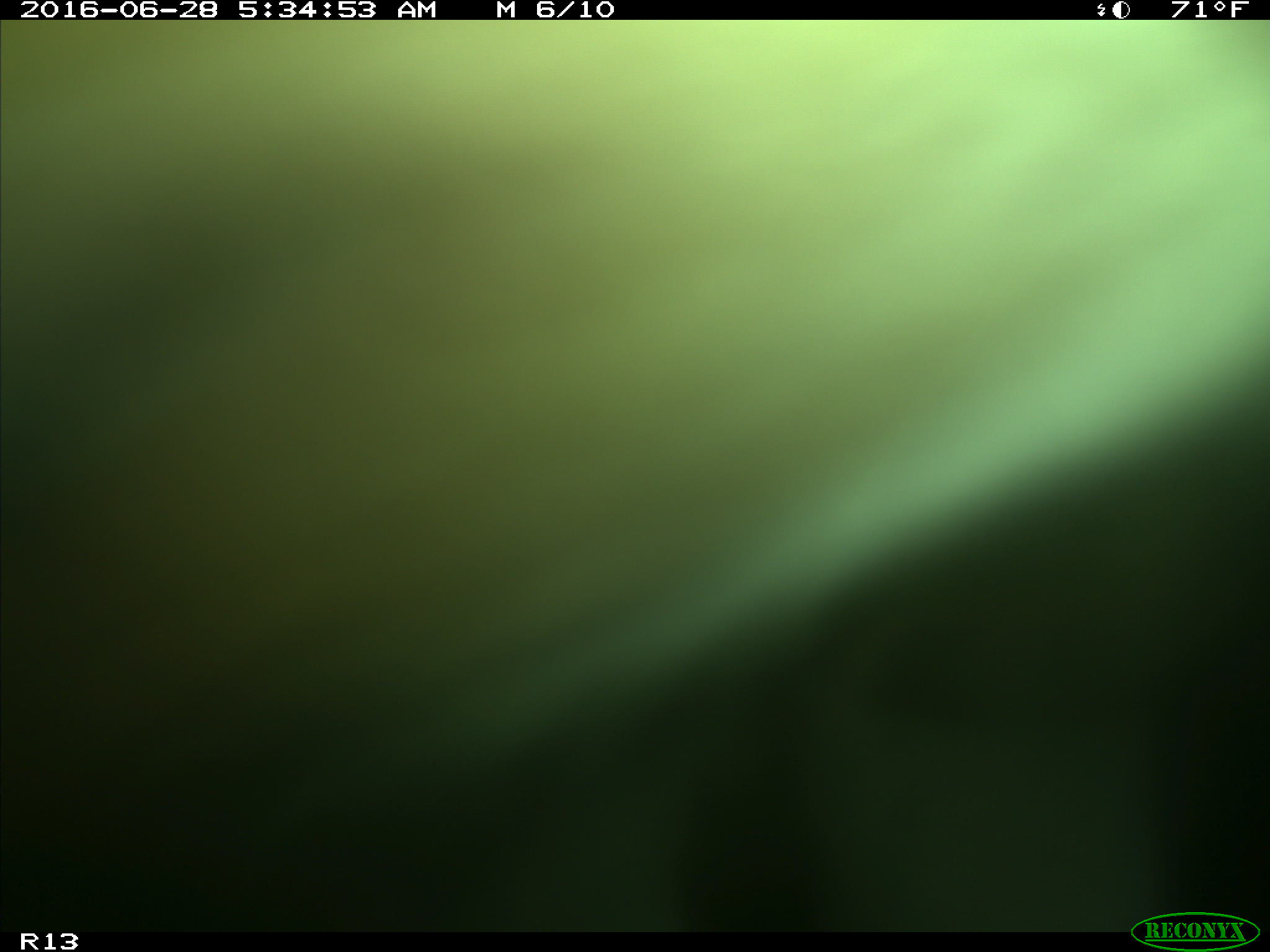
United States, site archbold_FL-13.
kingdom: Animalia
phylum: Chordata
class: Mammalia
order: Artiodactyla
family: Bovidae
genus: Bos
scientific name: Bos taurus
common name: domestic cow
Bos taurus (domestic cow).